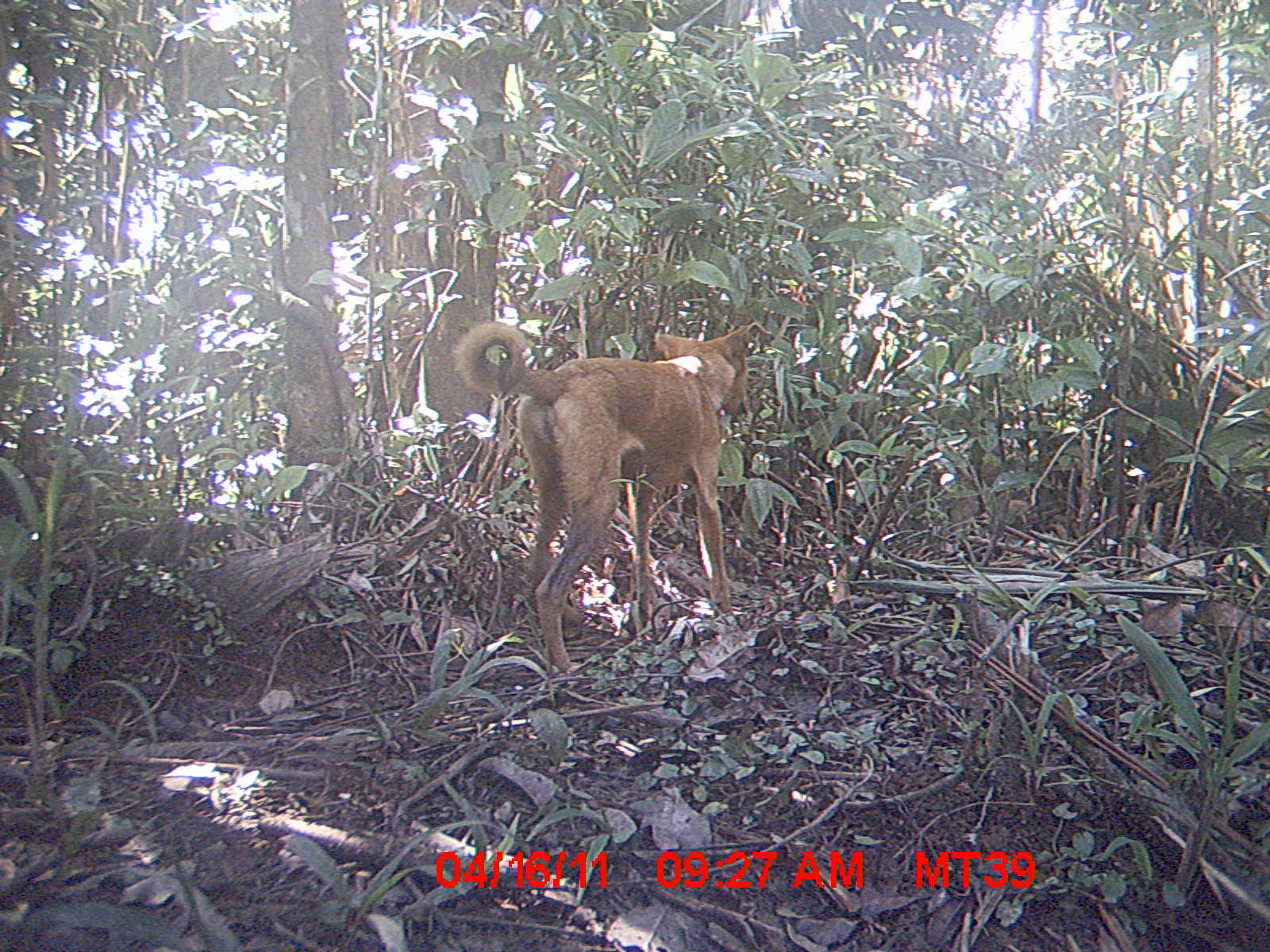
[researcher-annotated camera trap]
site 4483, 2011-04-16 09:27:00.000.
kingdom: Animalia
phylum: Chordata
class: Mammalia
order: Carnivora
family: Canidae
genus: Canis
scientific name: Canis familiaris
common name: domestic dog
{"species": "Canis familiaris (domestic dog)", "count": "1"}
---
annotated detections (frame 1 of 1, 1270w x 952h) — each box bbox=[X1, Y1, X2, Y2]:
canis familiaris: bbox=[455, 321, 771, 671]